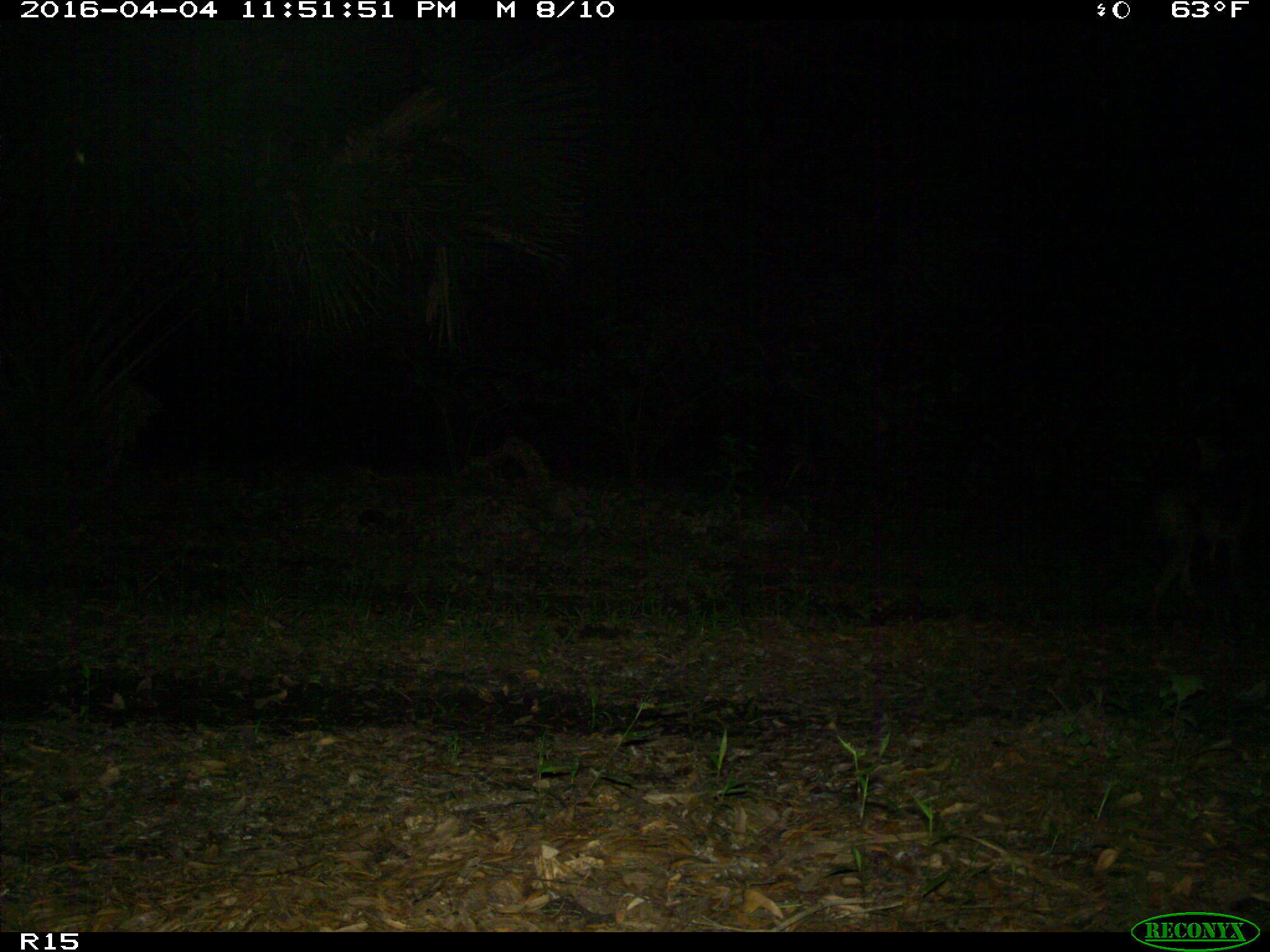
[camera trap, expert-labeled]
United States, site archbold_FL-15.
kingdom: Animalia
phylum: Chordata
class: Mammalia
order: Carnivora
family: Canidae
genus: Canis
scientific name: Canis latrans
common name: coyote